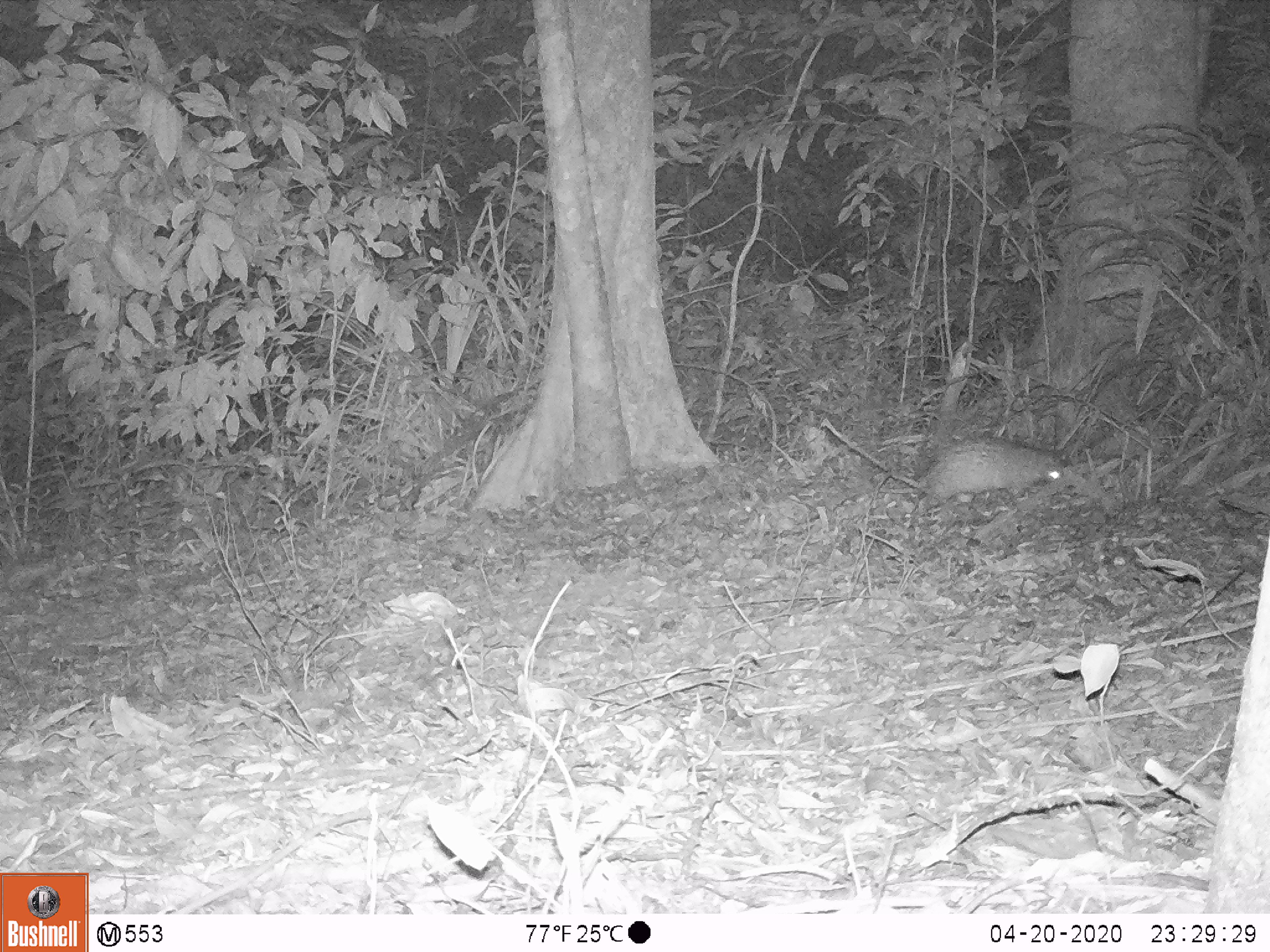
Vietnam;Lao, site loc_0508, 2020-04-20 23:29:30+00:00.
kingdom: Animalia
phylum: Chordata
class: Mammalia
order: Rodentia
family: Hystricidae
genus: Atherurus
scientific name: Atherurus macrourus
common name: asiatic brush-tailed porcupine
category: asiatic brush tailed porcupine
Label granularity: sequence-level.